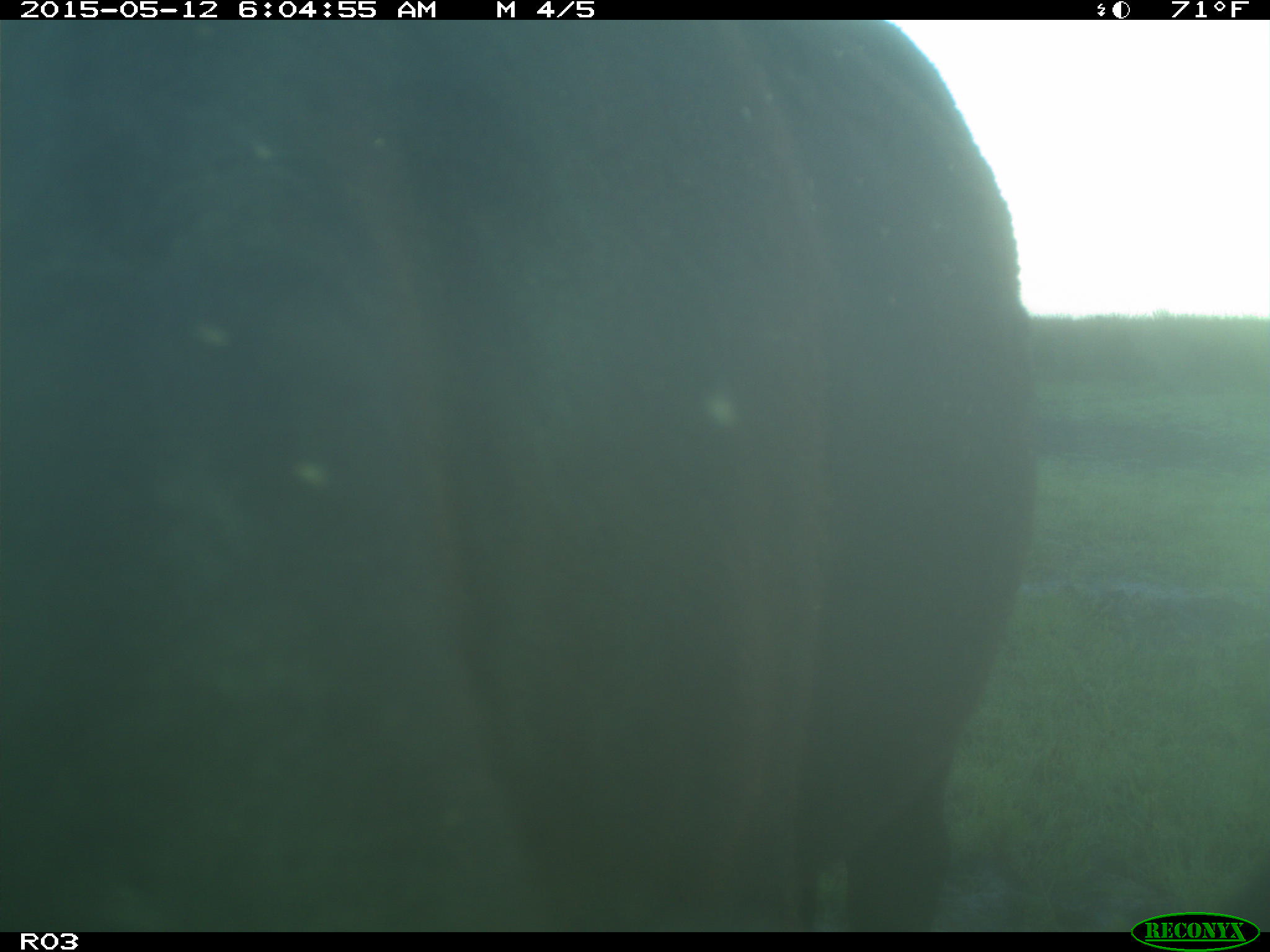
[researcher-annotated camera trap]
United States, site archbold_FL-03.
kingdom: Animalia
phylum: Chordata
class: Mammalia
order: Artiodactyla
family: Bovidae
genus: Bos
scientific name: Bos taurus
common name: domestic cow